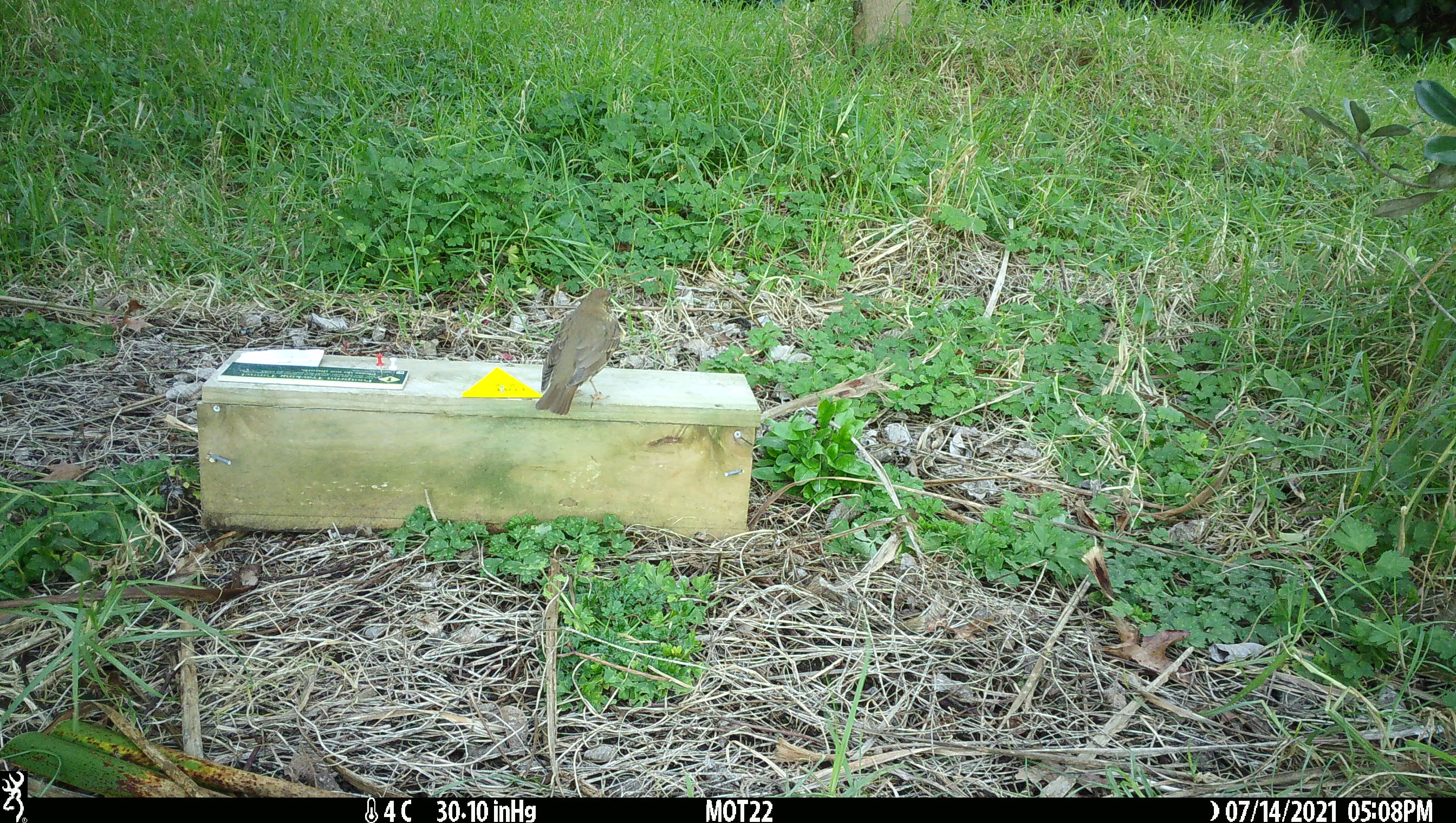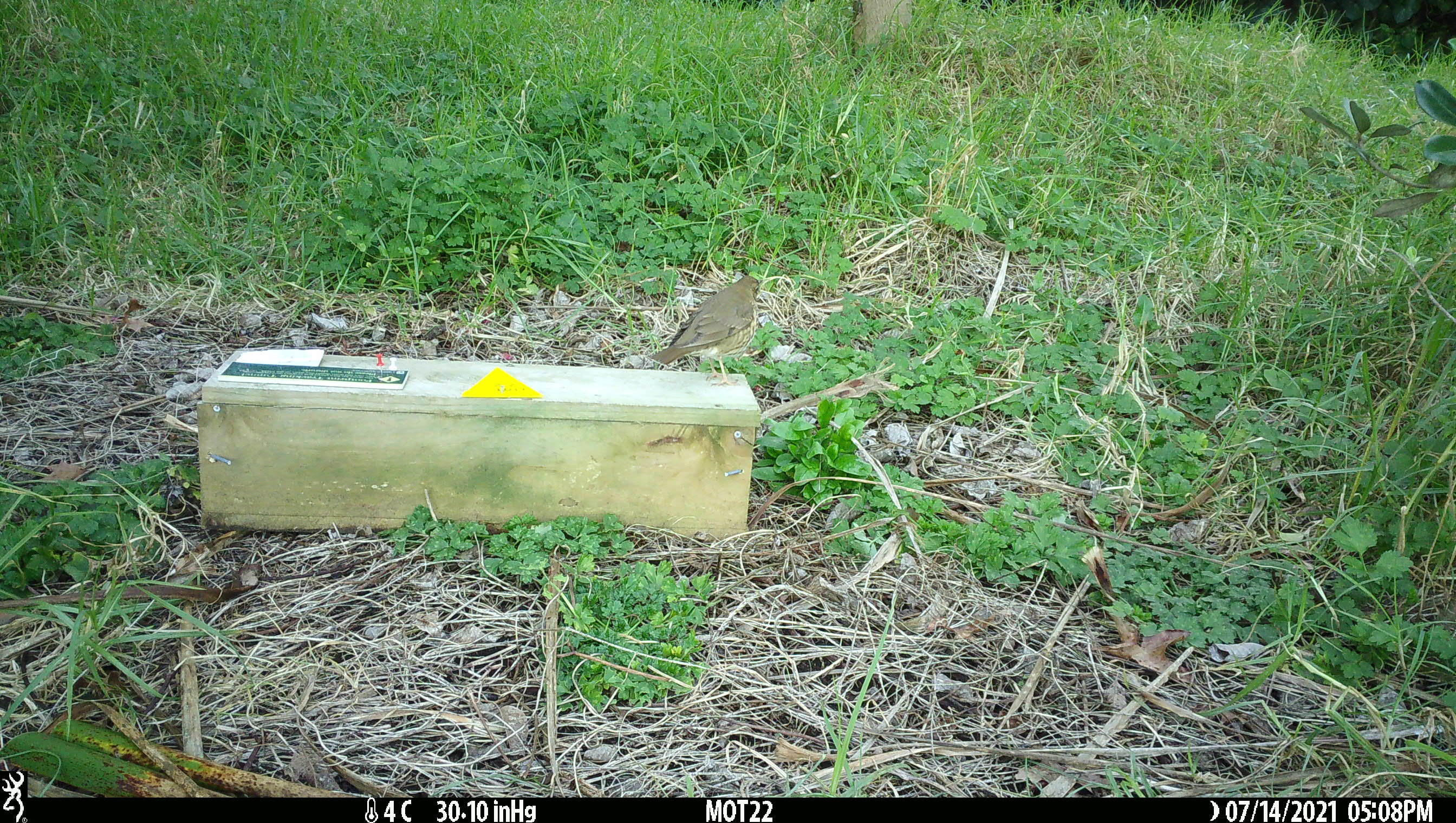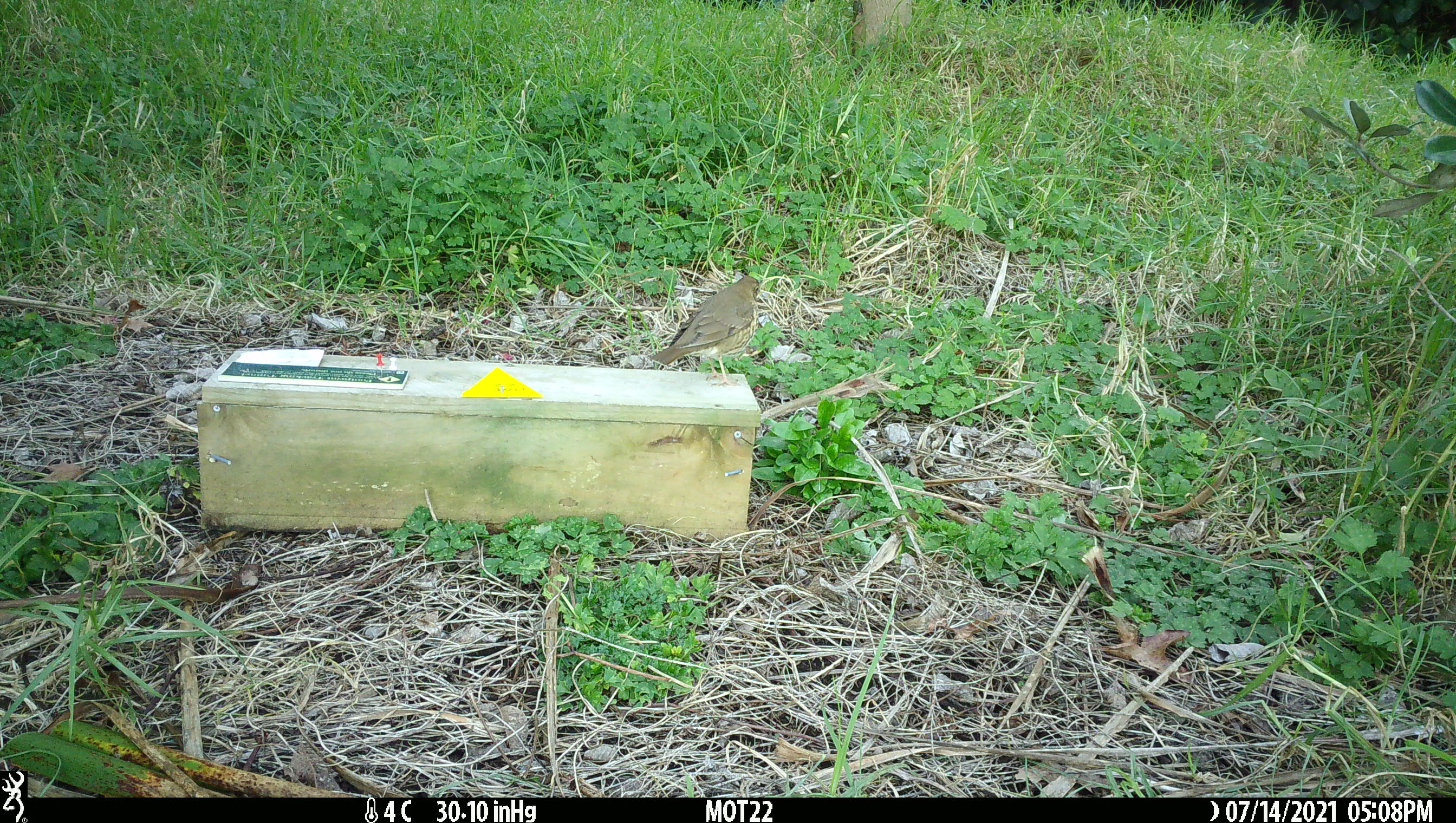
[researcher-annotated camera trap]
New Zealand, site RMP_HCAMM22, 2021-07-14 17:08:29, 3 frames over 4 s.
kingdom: Animalia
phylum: Chordata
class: Aves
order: Passeriformes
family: Turdidae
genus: Turdus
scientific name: Turdus philomelos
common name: song thrush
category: thrush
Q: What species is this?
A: Thrush (song thrush) (Turdus philomelos).